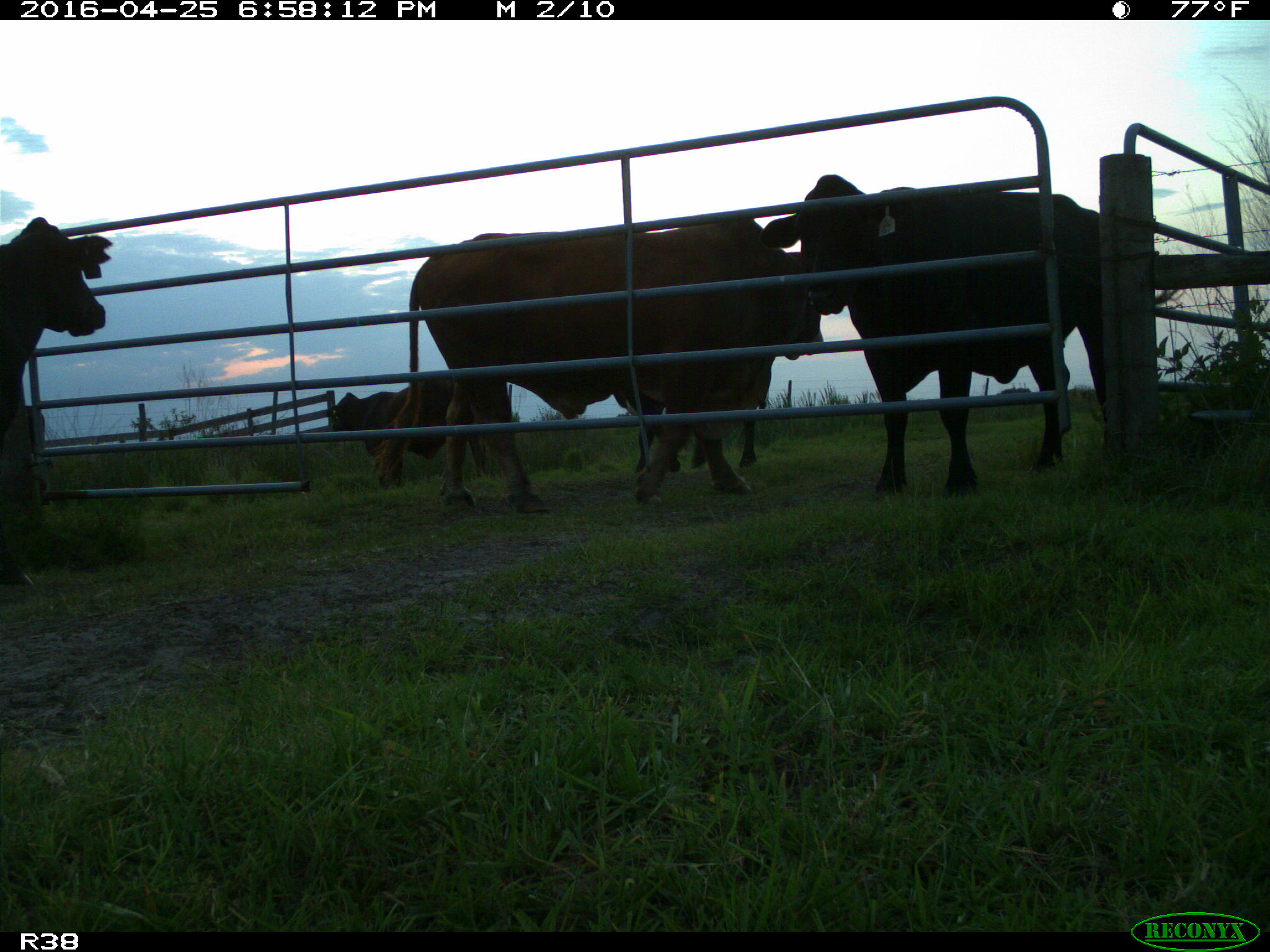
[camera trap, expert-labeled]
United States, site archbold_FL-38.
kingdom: Animalia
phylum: Chordata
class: Mammalia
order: Artiodactyla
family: Bovidae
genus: Bos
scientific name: Bos taurus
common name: domestic cow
Bos taurus (domestic cow).